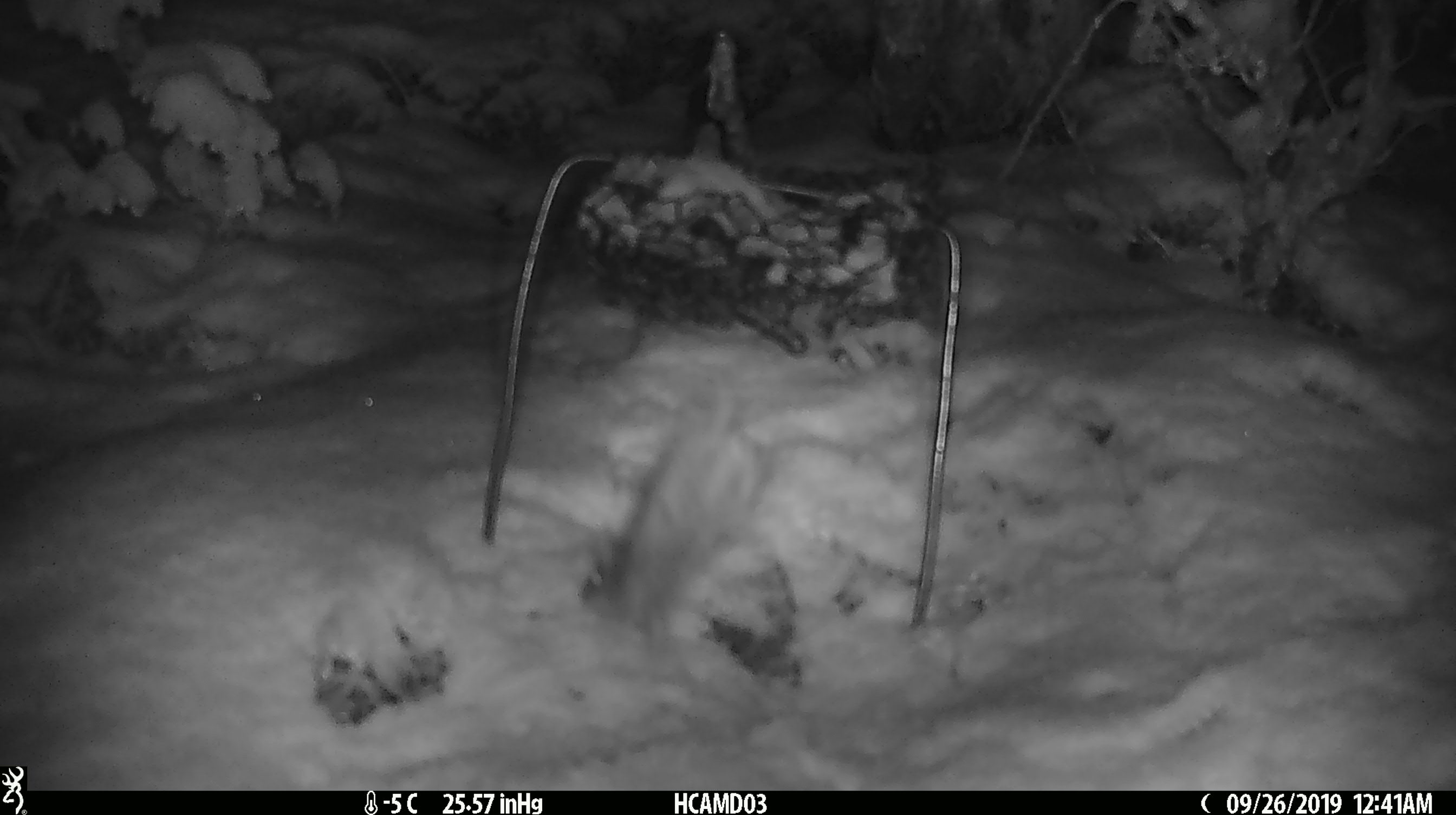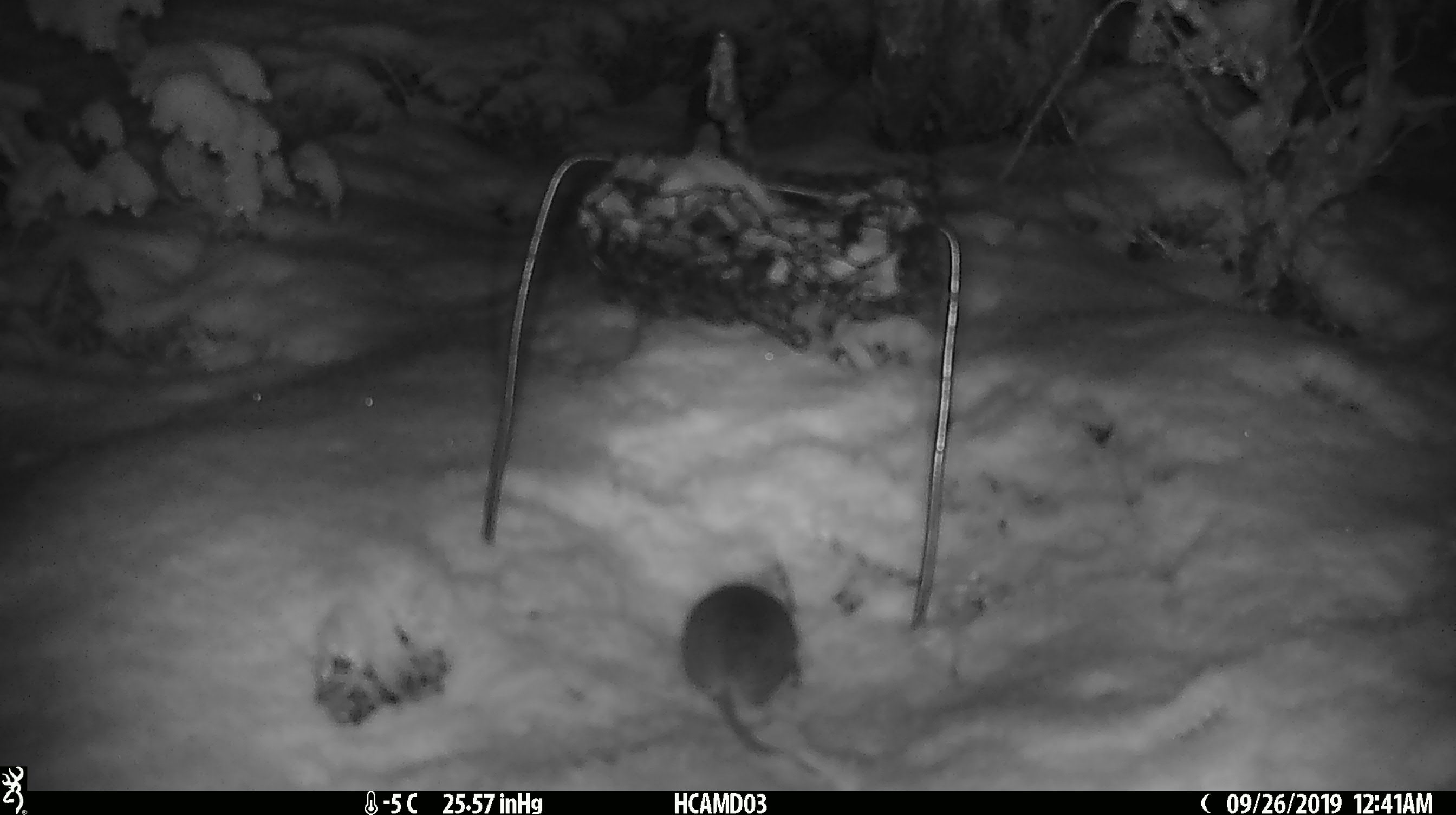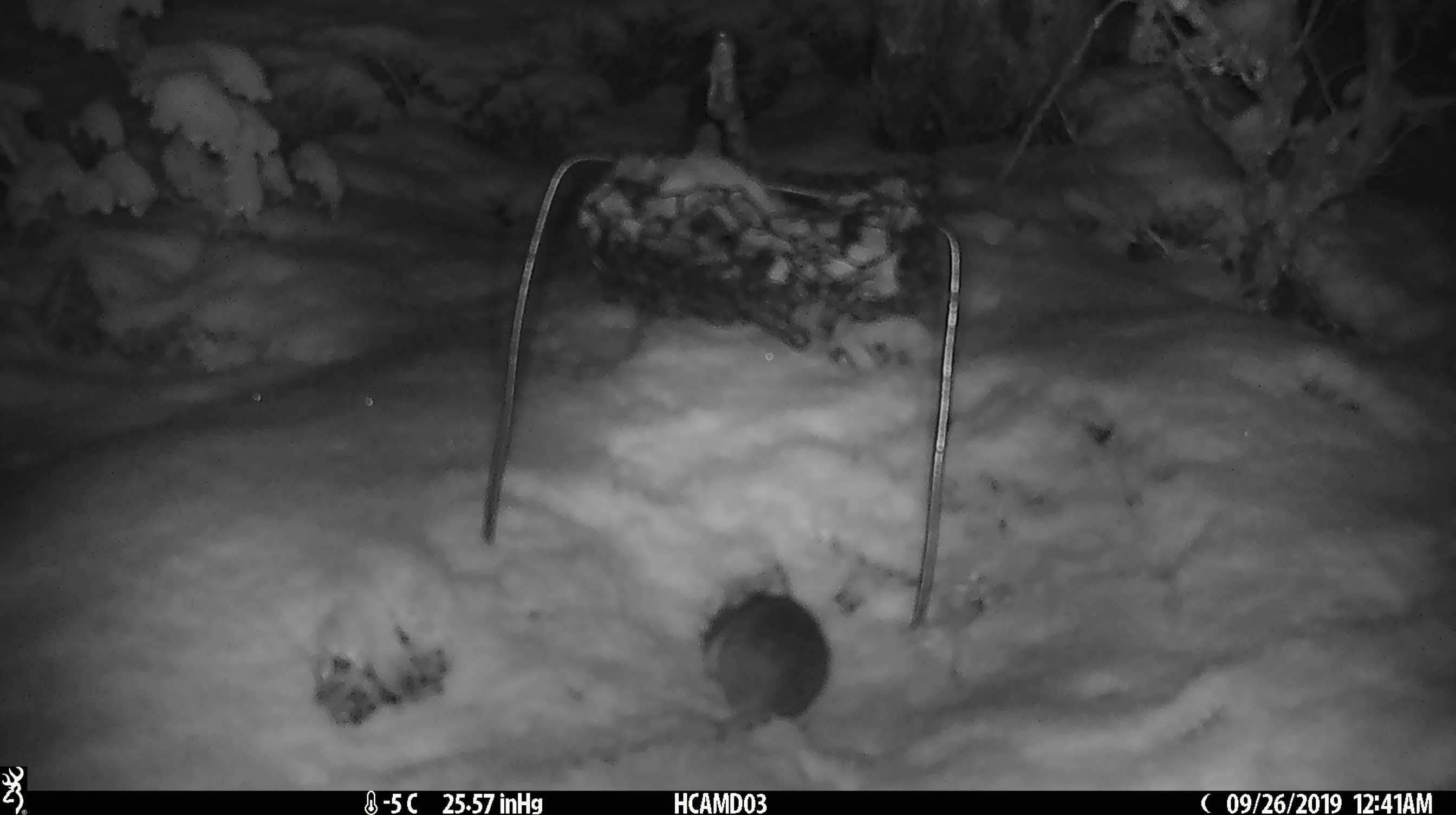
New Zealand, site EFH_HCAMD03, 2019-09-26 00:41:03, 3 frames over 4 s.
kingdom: Animalia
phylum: Chordata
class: Mammalia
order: Rodentia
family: Muridae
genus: Mus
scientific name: Mus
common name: mouse